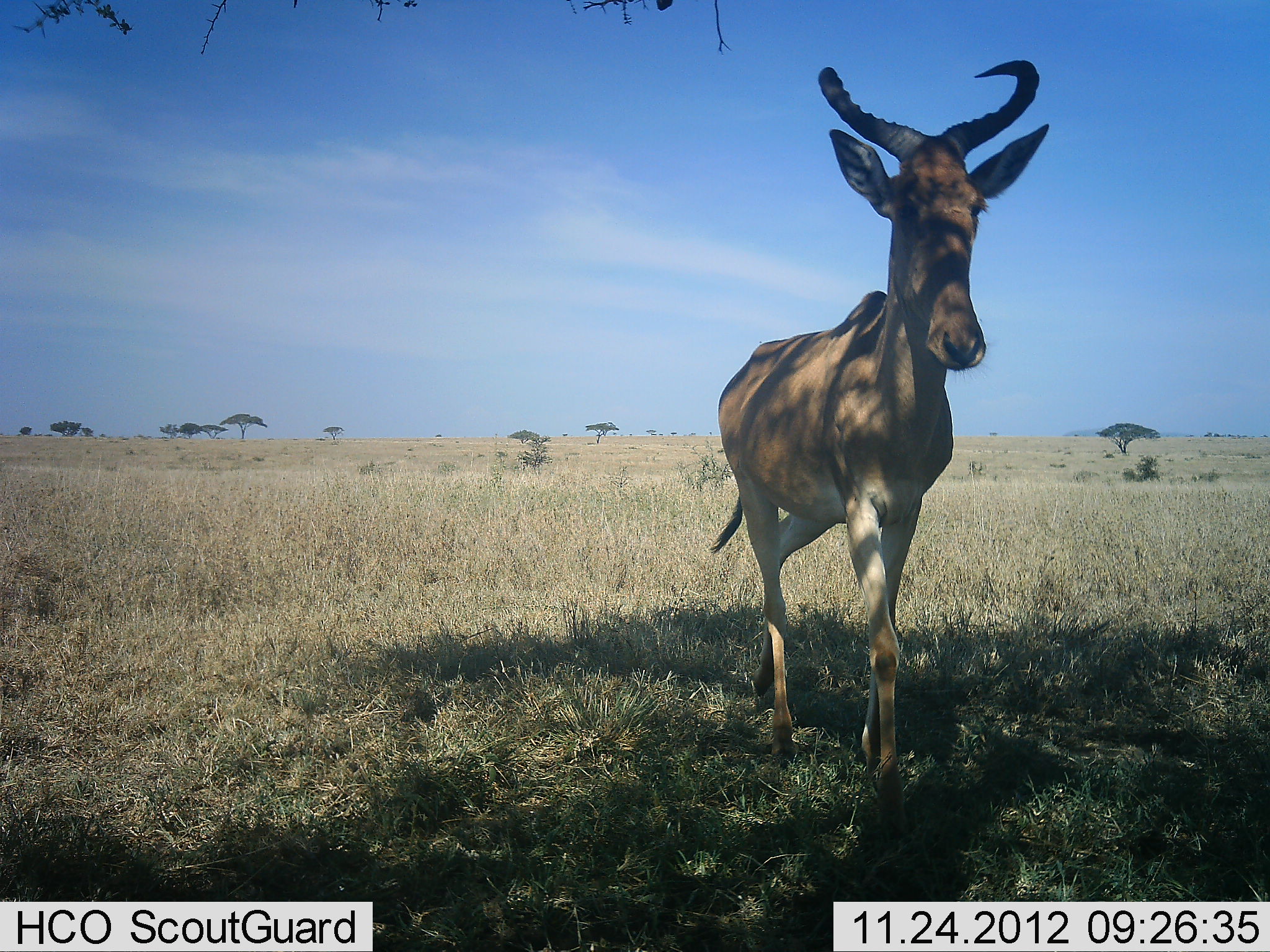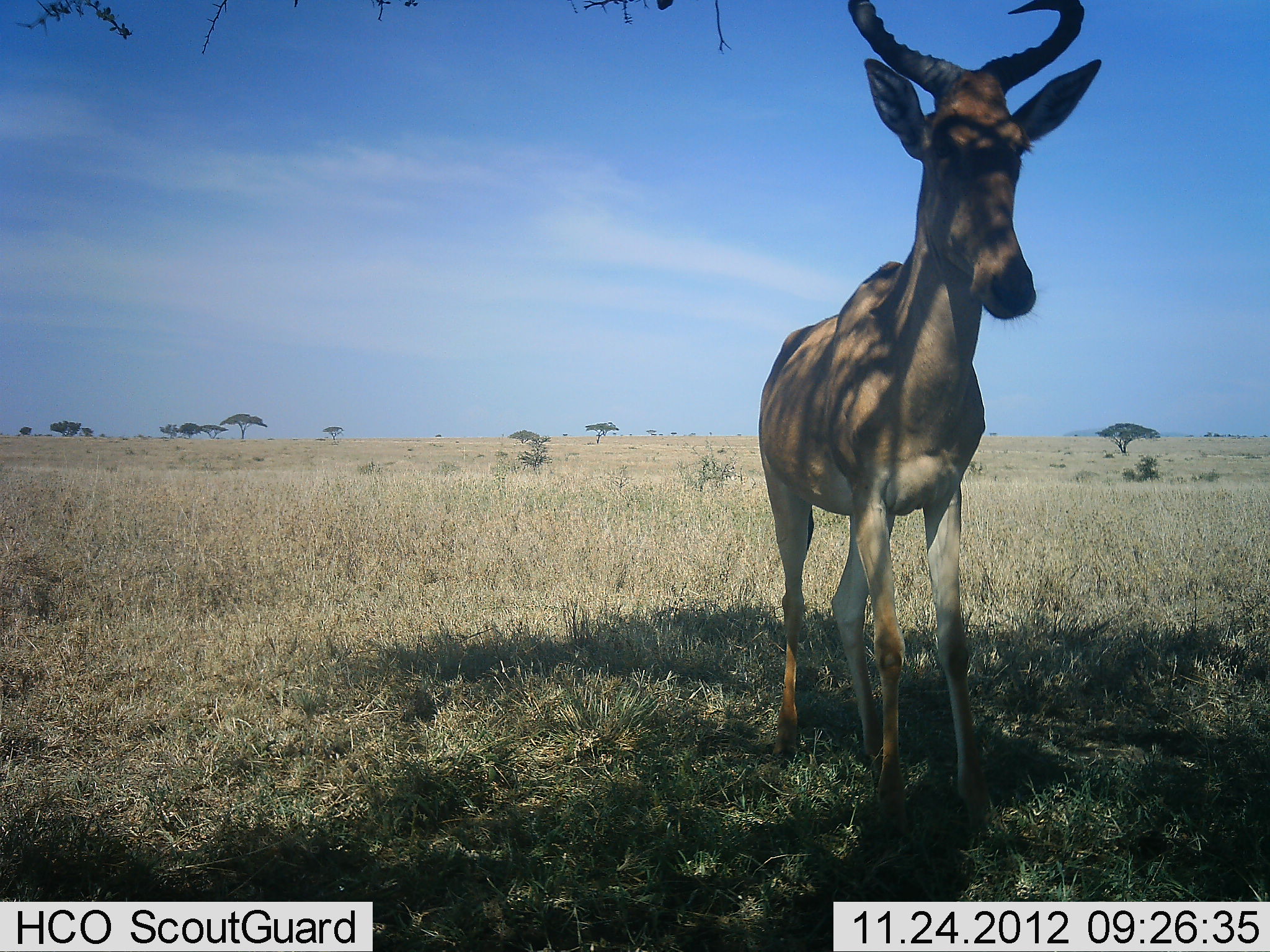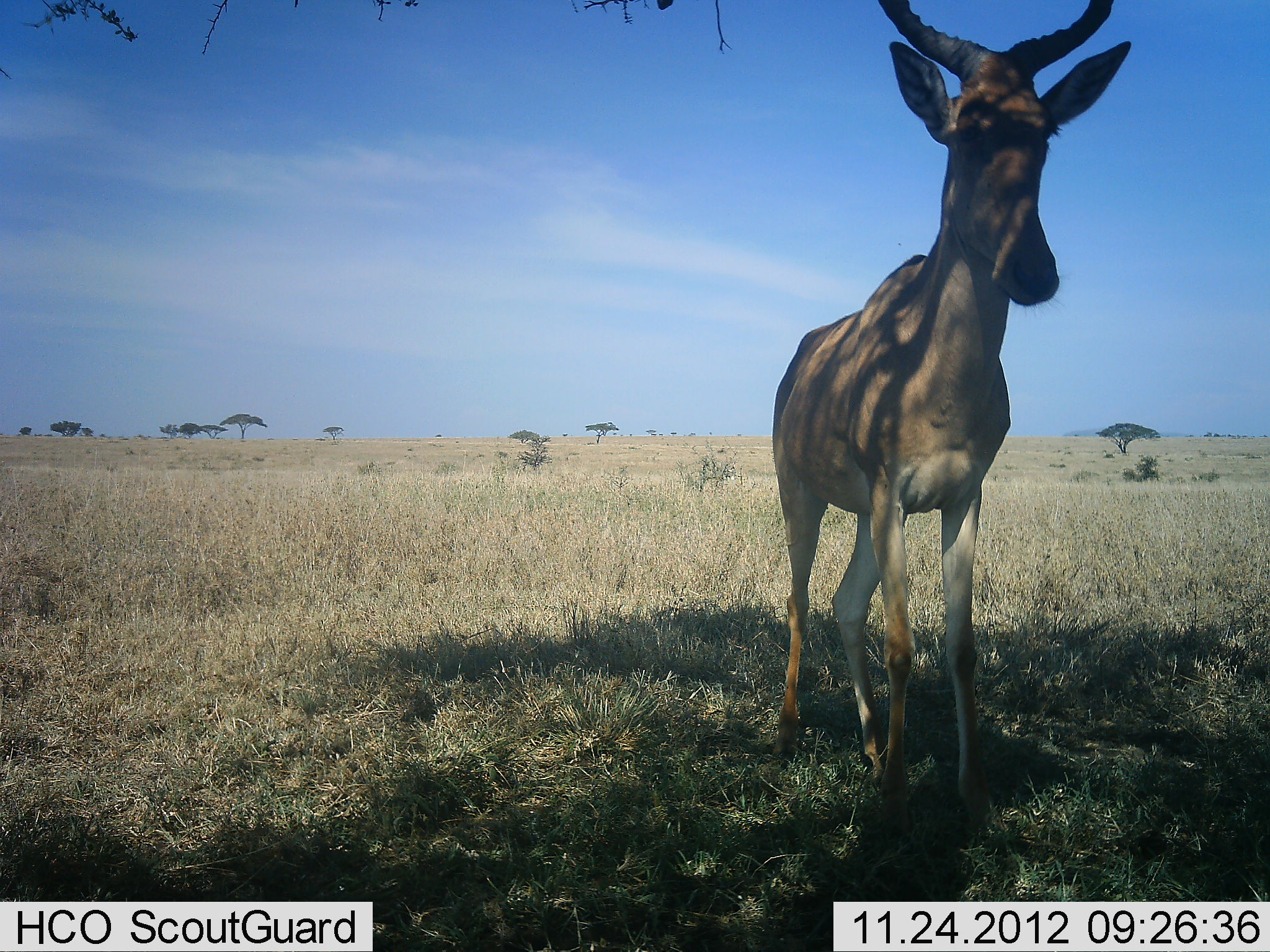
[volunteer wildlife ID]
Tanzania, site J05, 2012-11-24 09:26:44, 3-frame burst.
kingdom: Animalia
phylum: Chordata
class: Mammalia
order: Artiodactyla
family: Bovidae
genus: Alcelaphus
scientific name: Alcelaphus buselaphus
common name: hartebeest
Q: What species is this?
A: Hartebeest (Alcelaphus buselaphus).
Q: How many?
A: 1.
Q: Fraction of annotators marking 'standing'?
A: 43%.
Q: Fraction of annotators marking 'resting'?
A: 0%.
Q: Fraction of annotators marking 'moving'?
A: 64%.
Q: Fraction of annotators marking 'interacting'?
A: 0%.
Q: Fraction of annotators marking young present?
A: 0%.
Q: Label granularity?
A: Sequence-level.